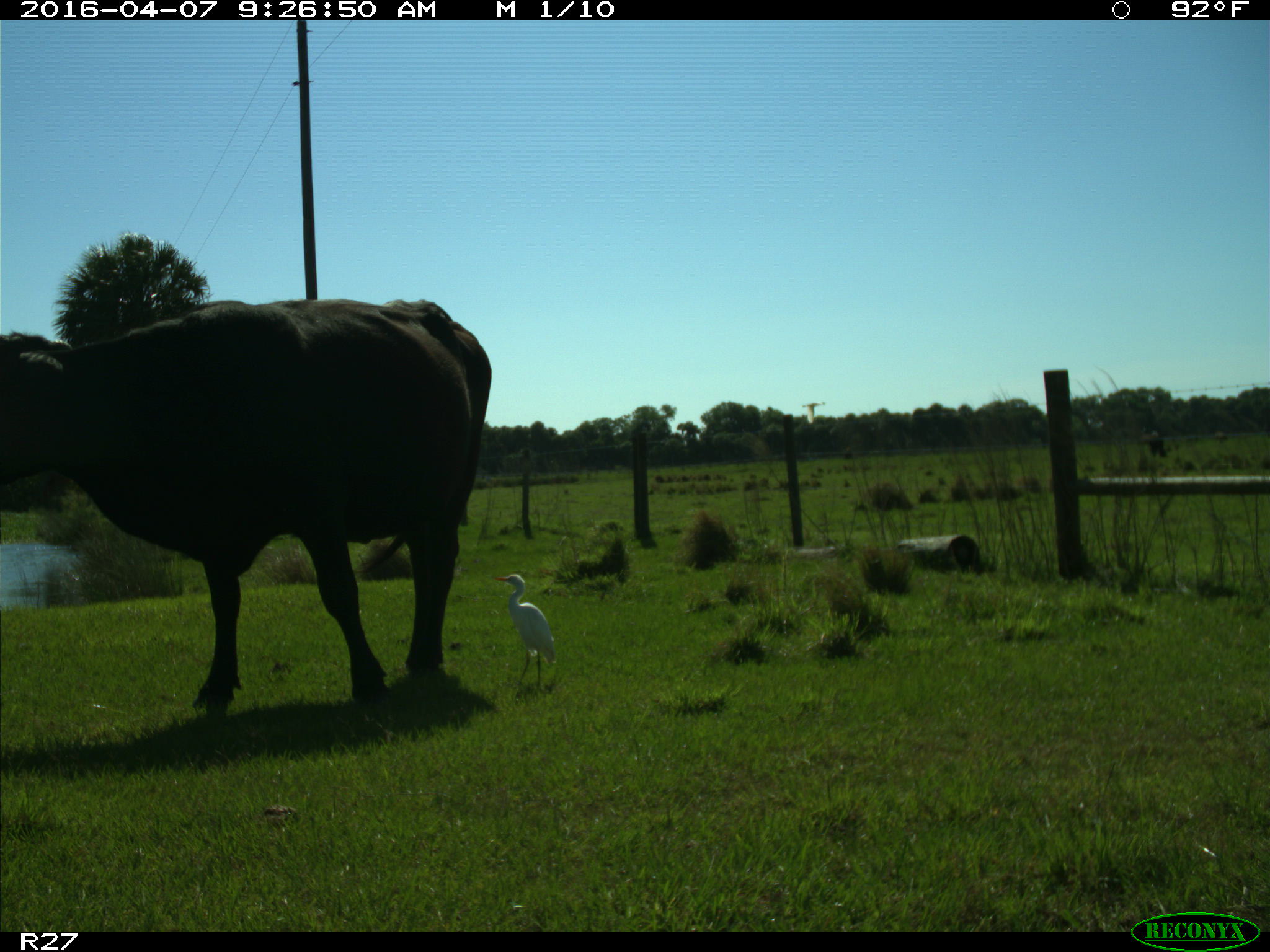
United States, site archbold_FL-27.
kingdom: Animalia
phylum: Chordata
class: Mammalia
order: Artiodactyla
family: Bovidae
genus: Bos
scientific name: Bos taurus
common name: domestic cow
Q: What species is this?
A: Bos taurus (domestic cow).